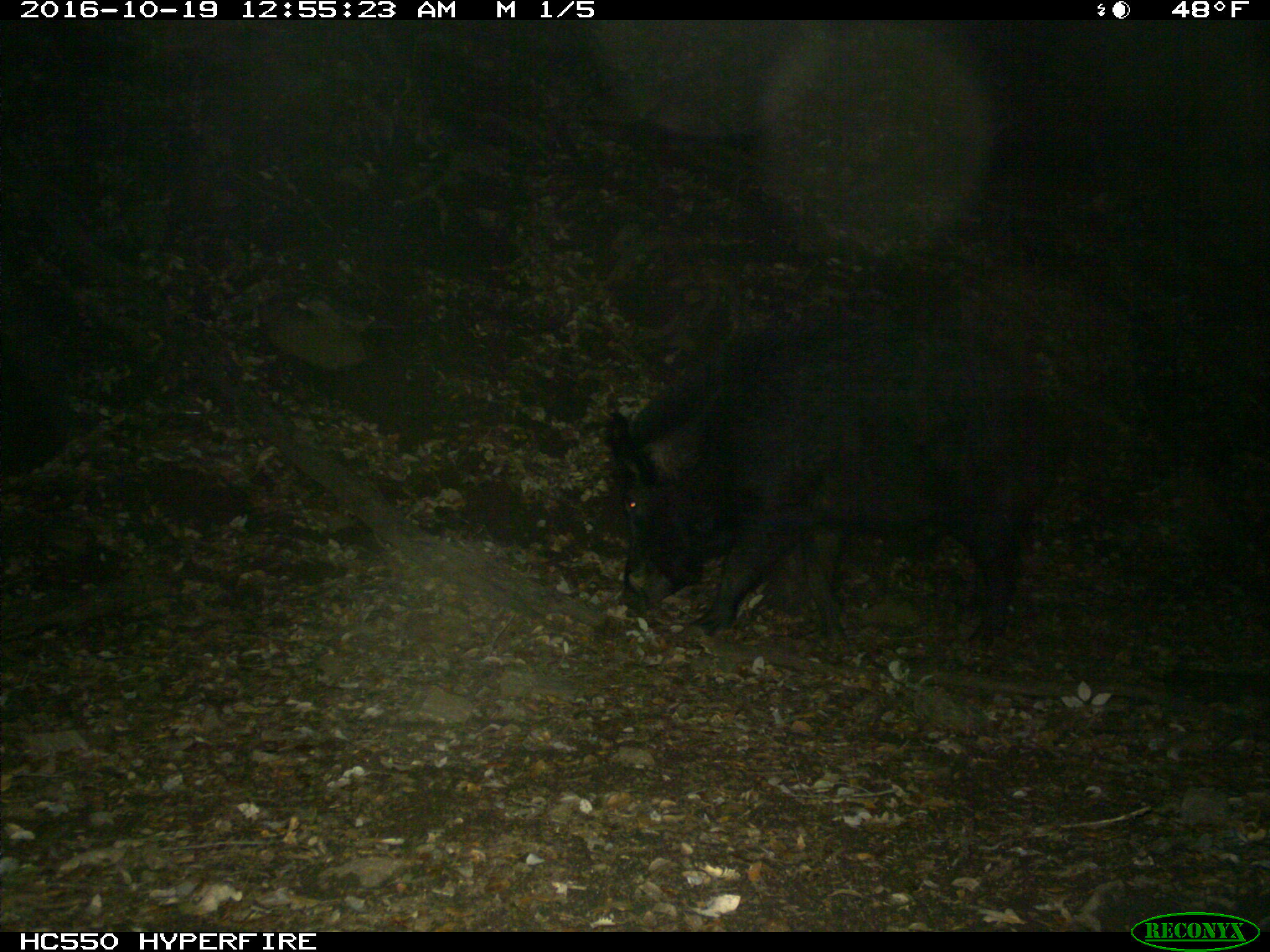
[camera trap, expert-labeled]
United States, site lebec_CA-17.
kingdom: Animalia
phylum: Chordata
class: Mammalia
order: Artiodactyla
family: Suidae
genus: Sus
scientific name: Sus scrofa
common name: wild boar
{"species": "Sus scrofa (wild boar)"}